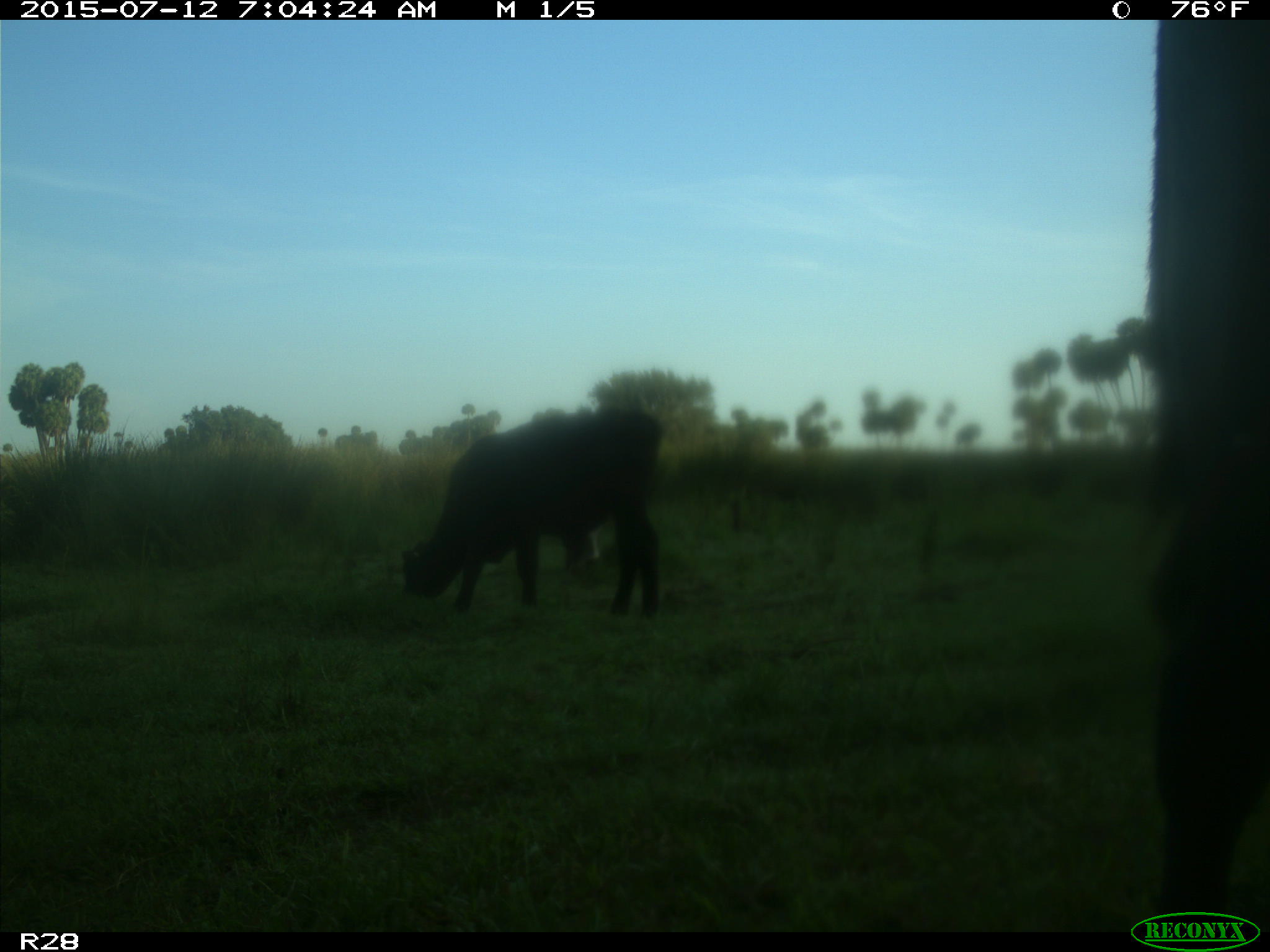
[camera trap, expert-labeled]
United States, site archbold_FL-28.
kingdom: Animalia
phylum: Chordata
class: Mammalia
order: Artiodactyla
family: Bovidae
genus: Bos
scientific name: Bos taurus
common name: domestic cow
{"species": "Bos taurus (domestic cow)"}